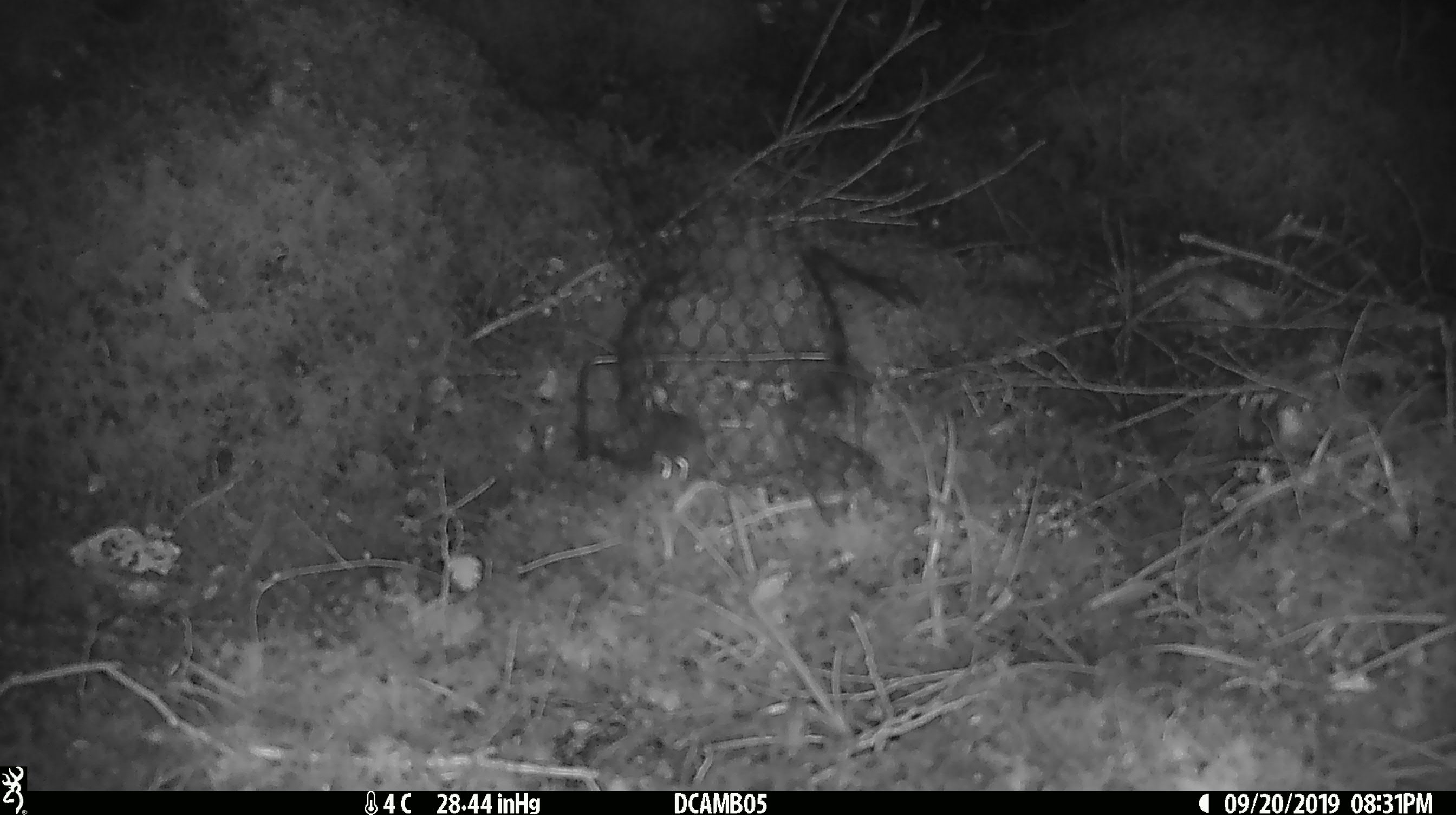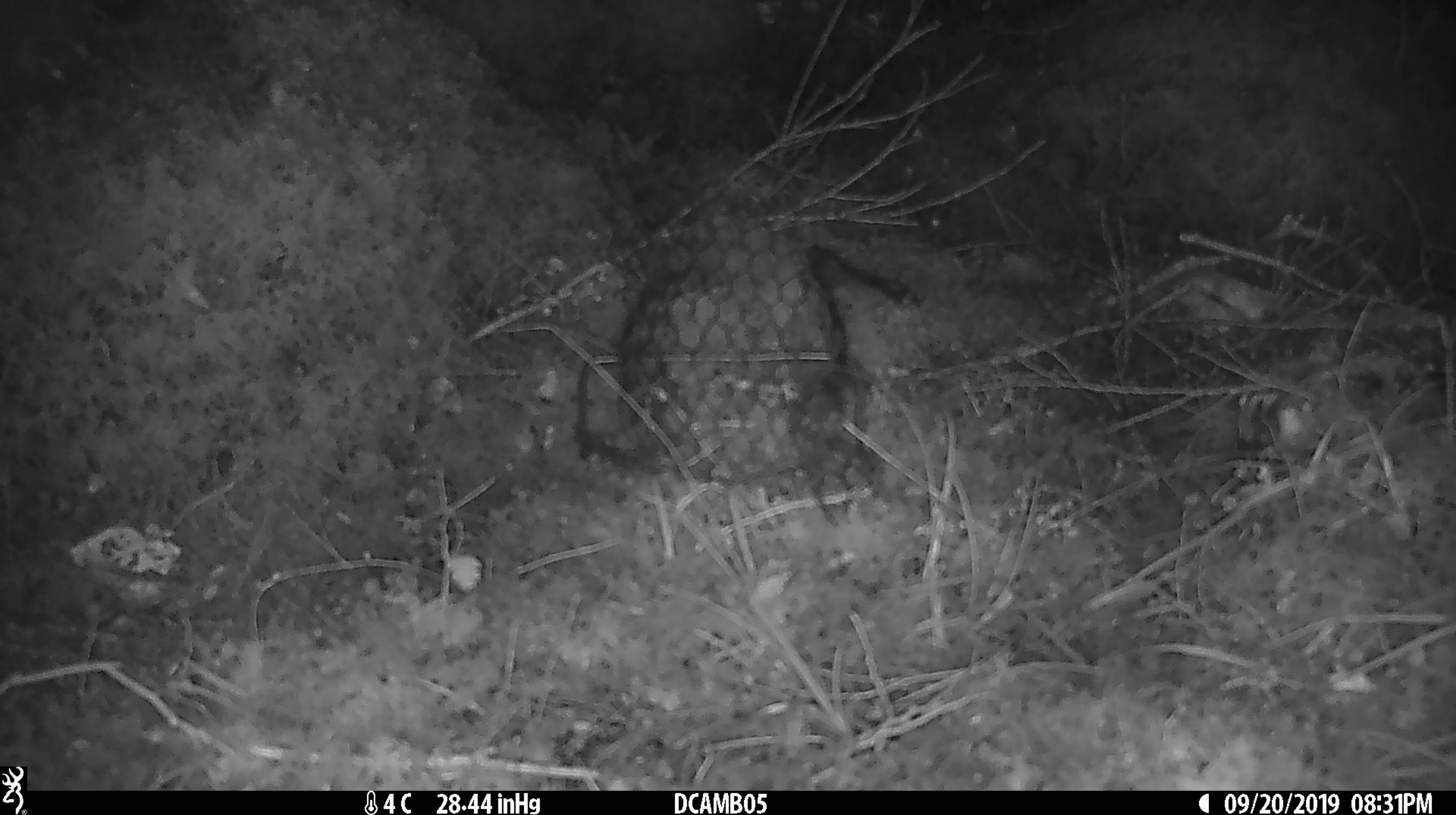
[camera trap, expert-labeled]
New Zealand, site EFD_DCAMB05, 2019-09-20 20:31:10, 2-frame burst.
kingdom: Animalia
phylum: Chordata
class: Mammalia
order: Rodentia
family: Muridae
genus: Mus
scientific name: Mus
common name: mouse